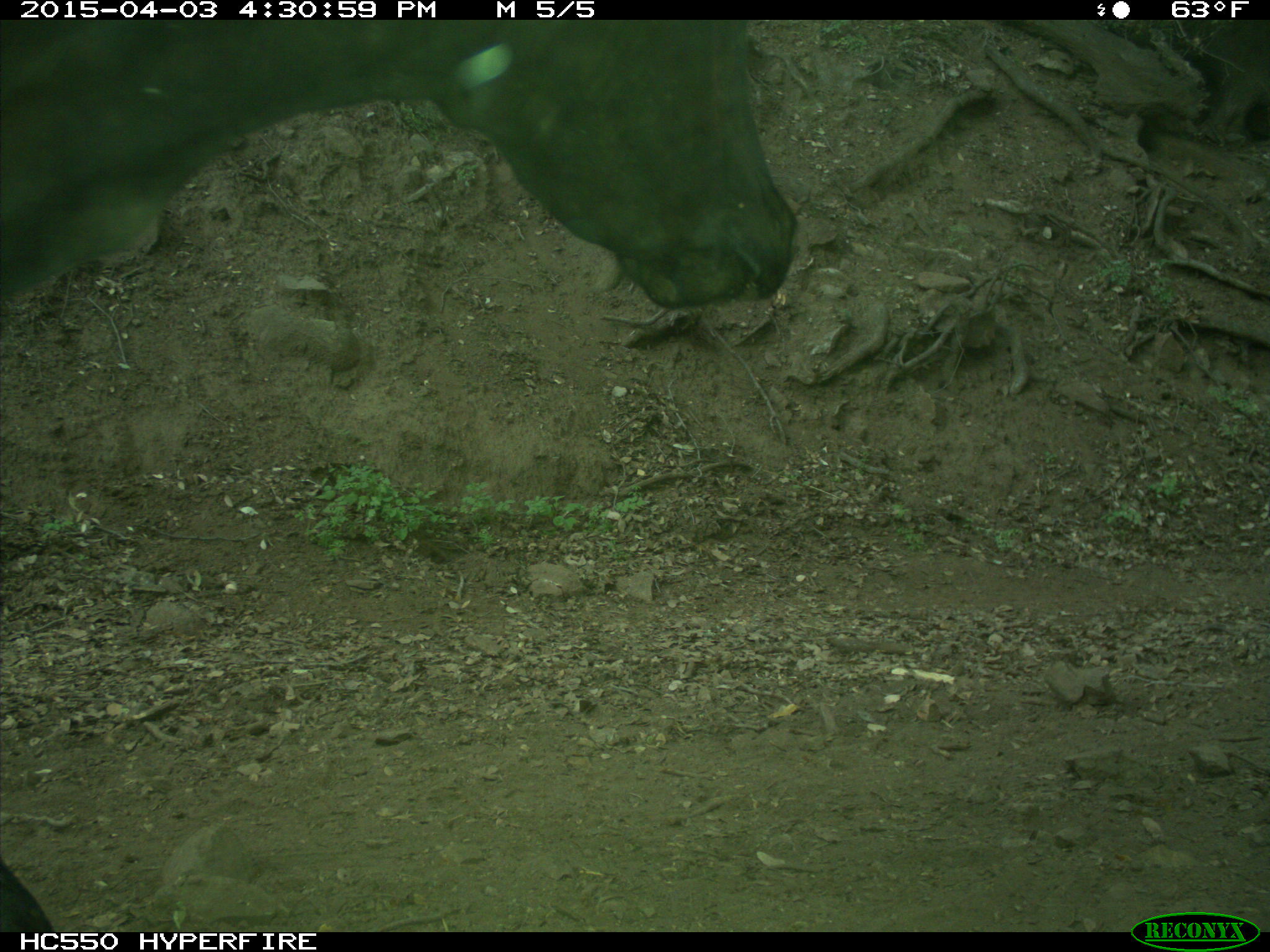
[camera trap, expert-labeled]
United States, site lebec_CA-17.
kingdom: Animalia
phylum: Chordata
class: Mammalia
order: Artiodactyla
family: Bovidae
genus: Bos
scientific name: Bos taurus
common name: domestic cow